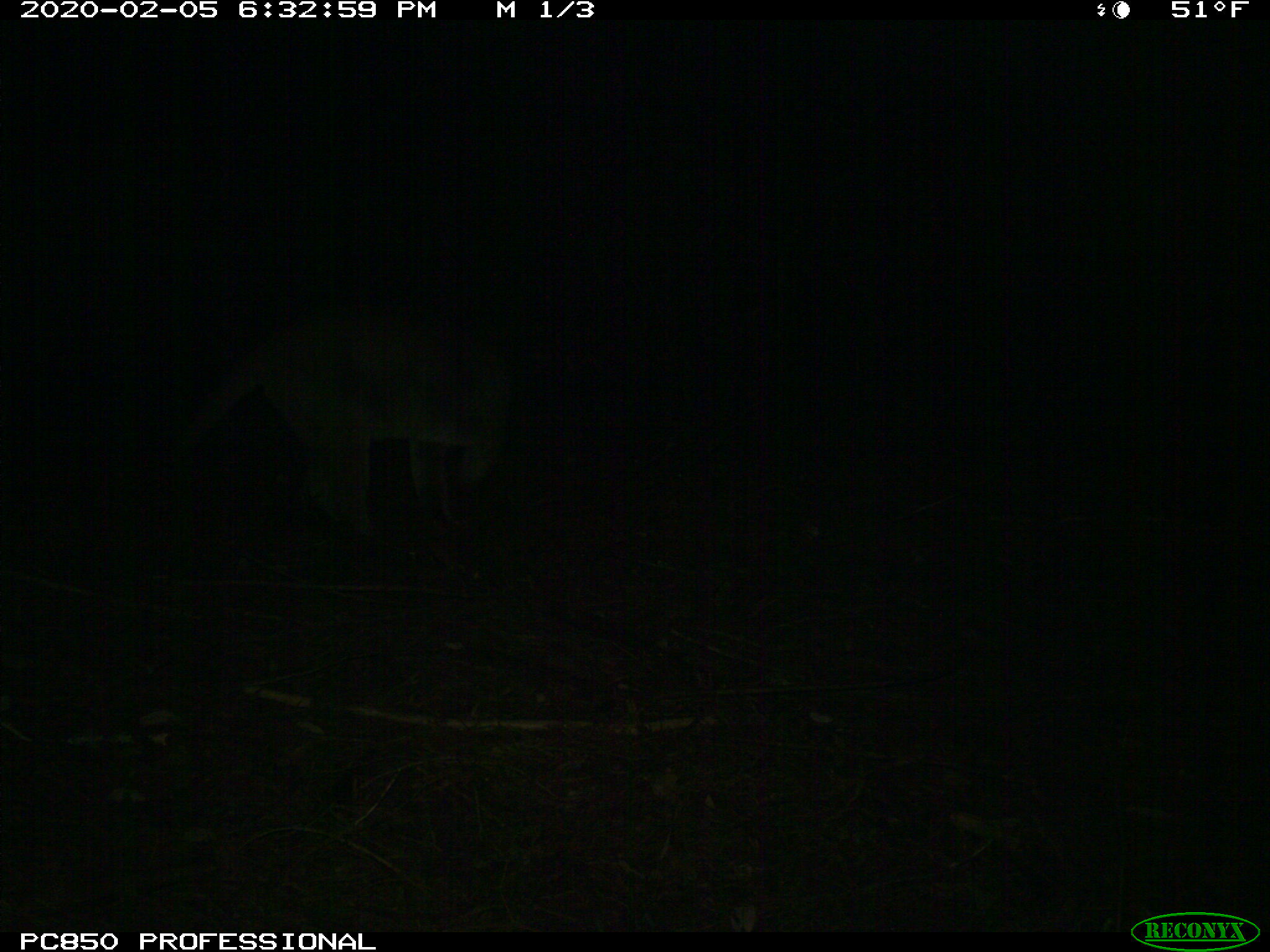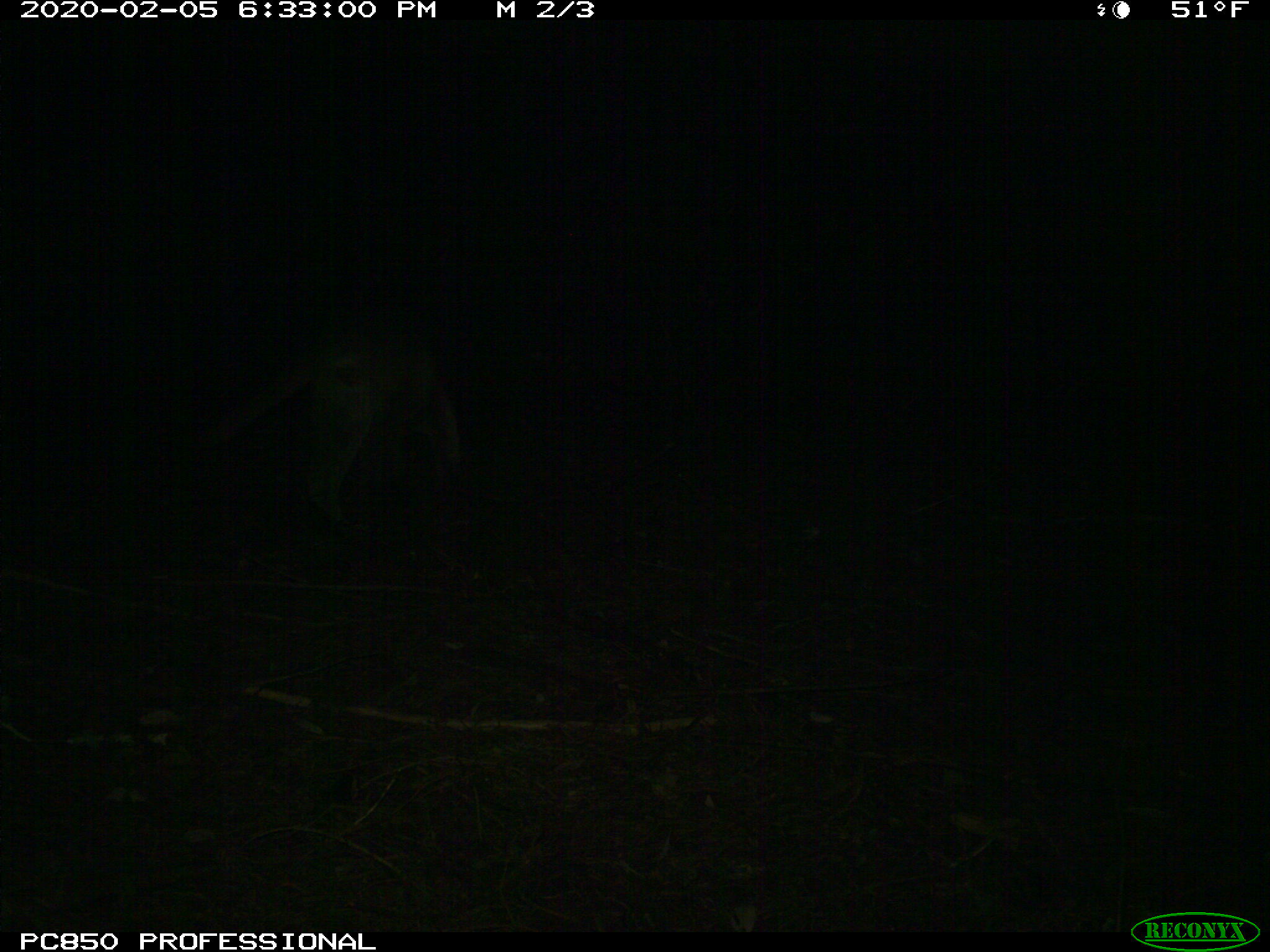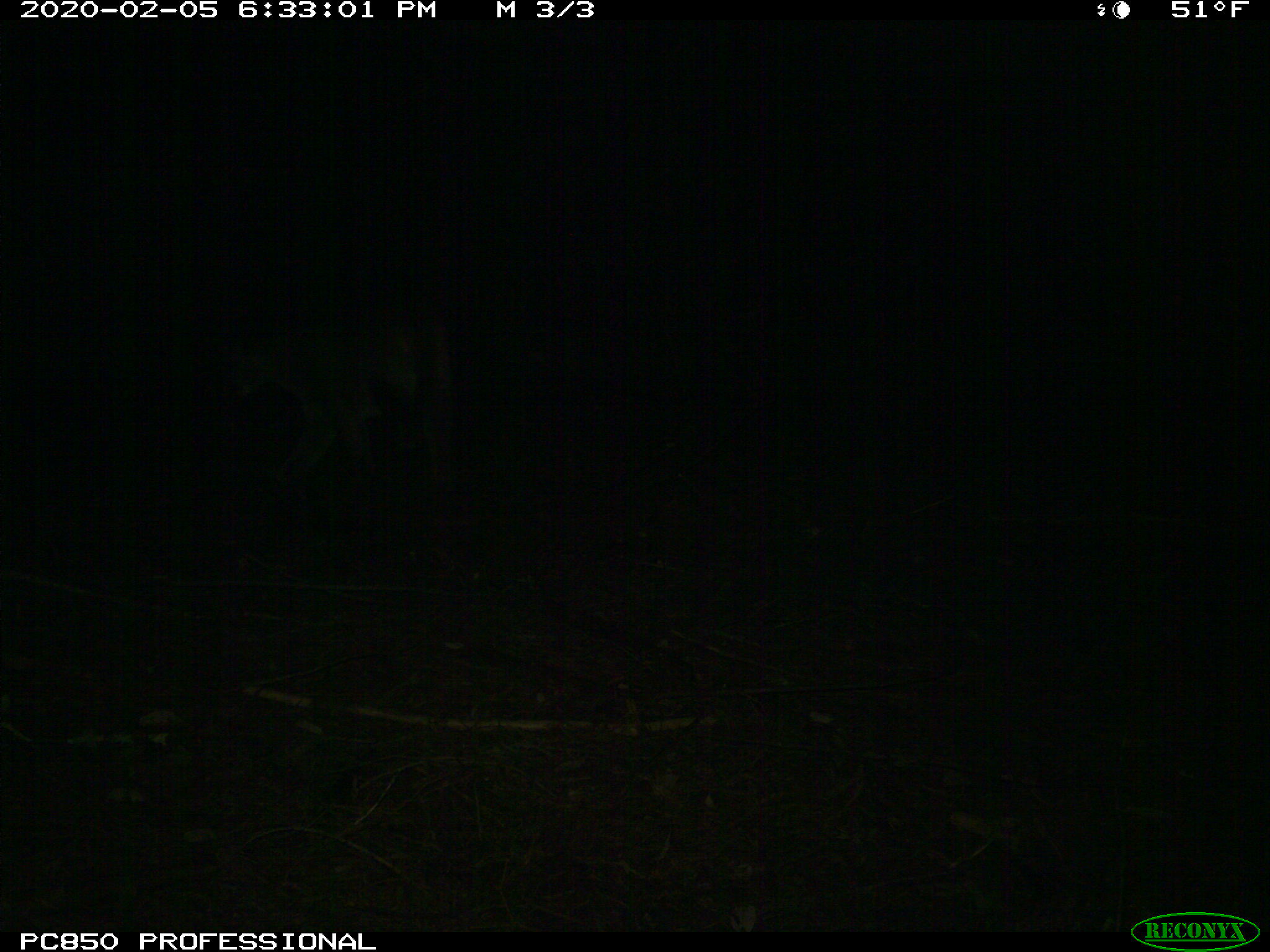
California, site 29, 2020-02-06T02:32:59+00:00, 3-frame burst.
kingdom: Animalia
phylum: Chordata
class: Mammalia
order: Carnivora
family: Felidae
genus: Puma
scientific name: Puma concolor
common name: puma